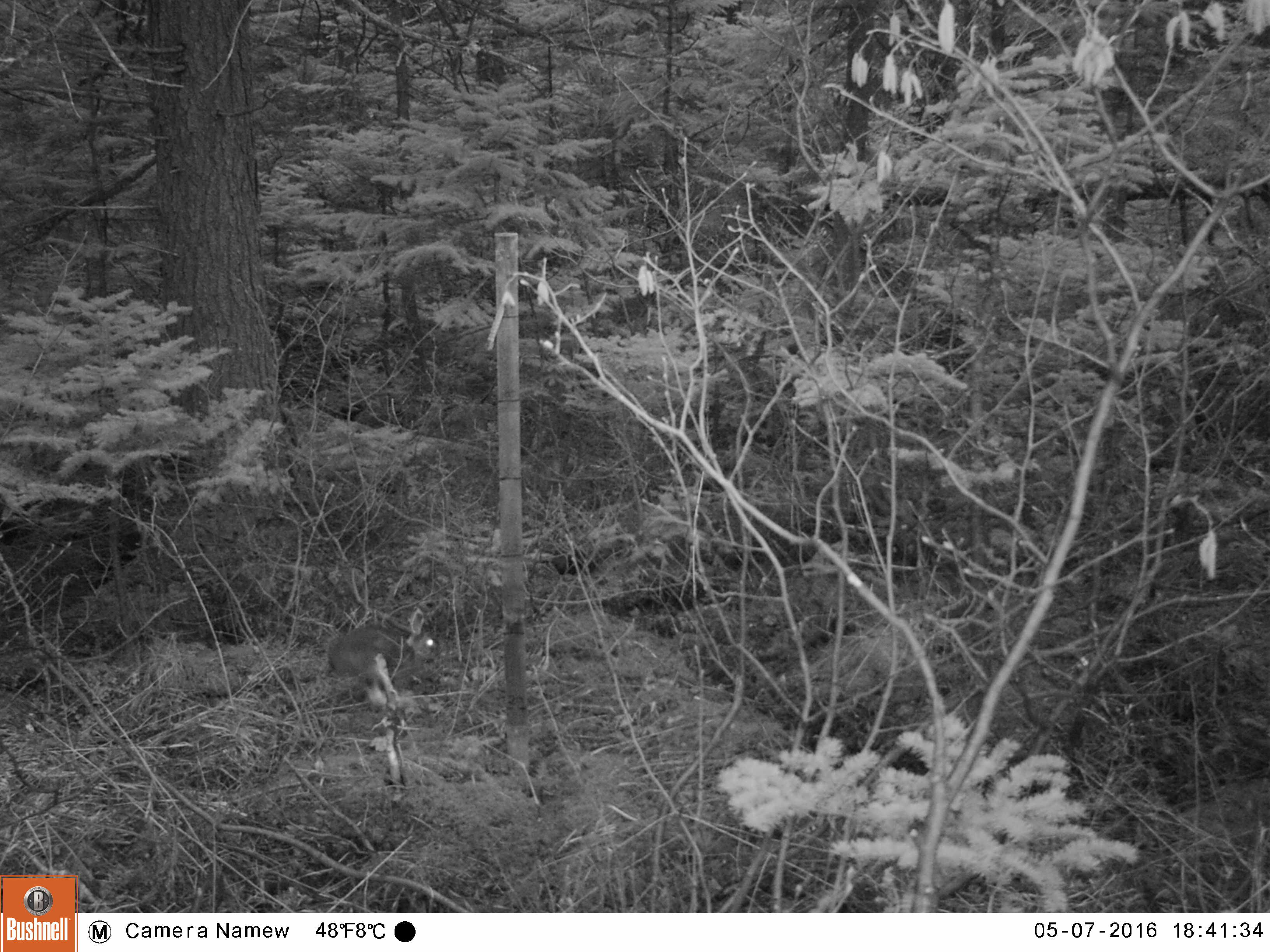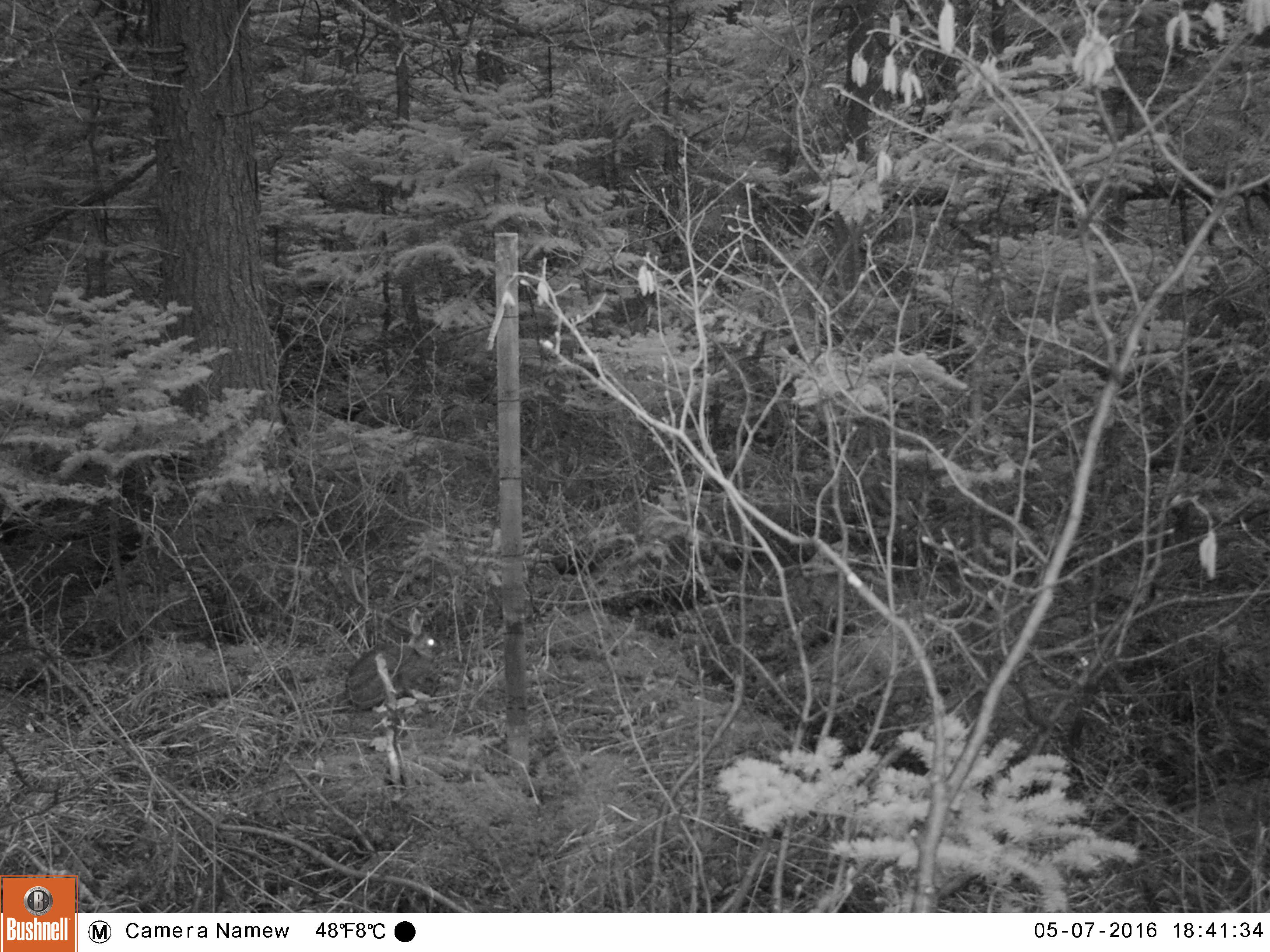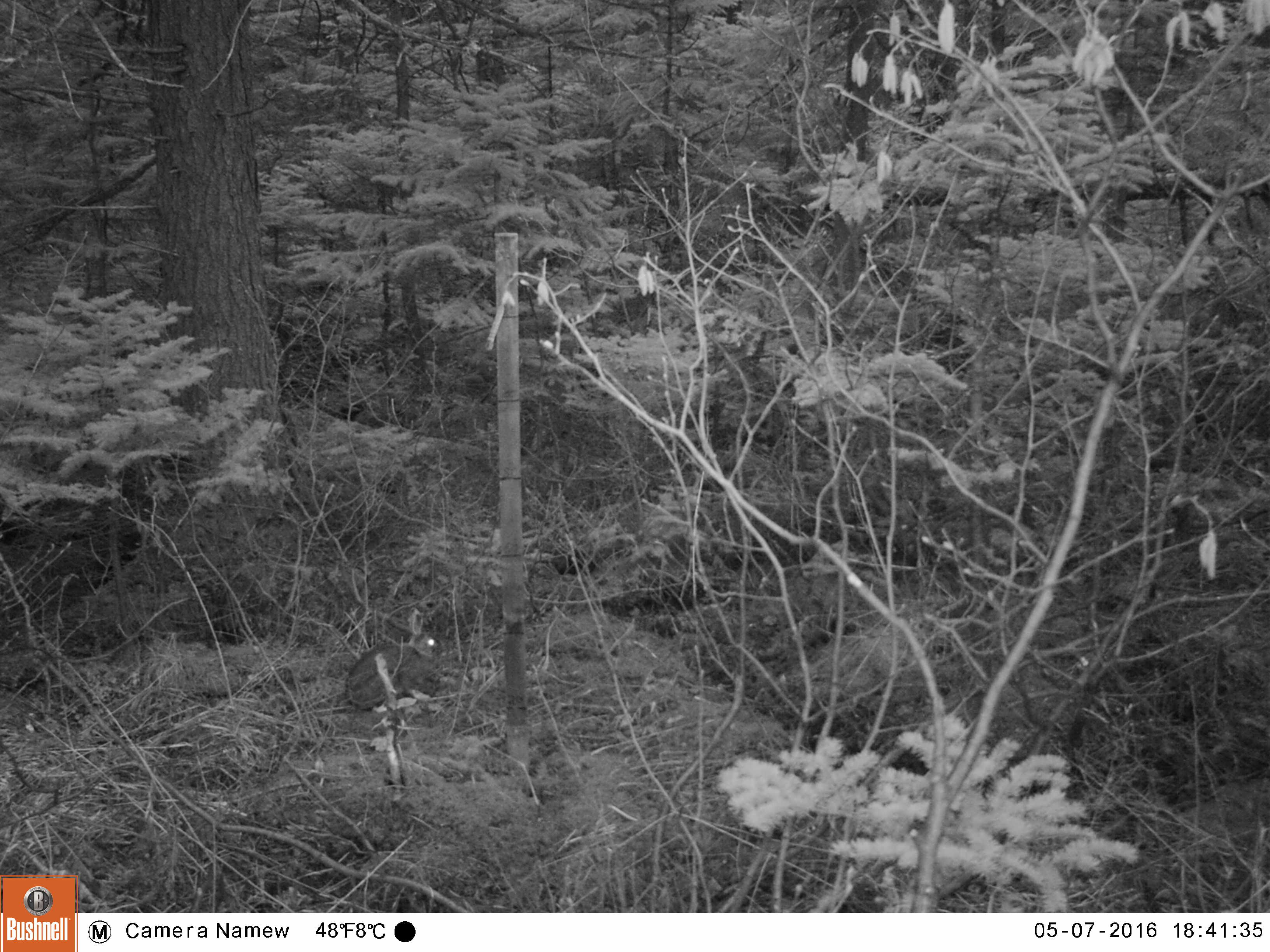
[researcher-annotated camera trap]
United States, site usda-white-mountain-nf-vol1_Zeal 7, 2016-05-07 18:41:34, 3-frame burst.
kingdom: Animalia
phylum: Chordata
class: Mammalia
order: Lagomorpha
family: Leporidae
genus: Lepus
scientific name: Lepus americanus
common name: snowshoe hare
Snowshoe hare (Lepus americanus).